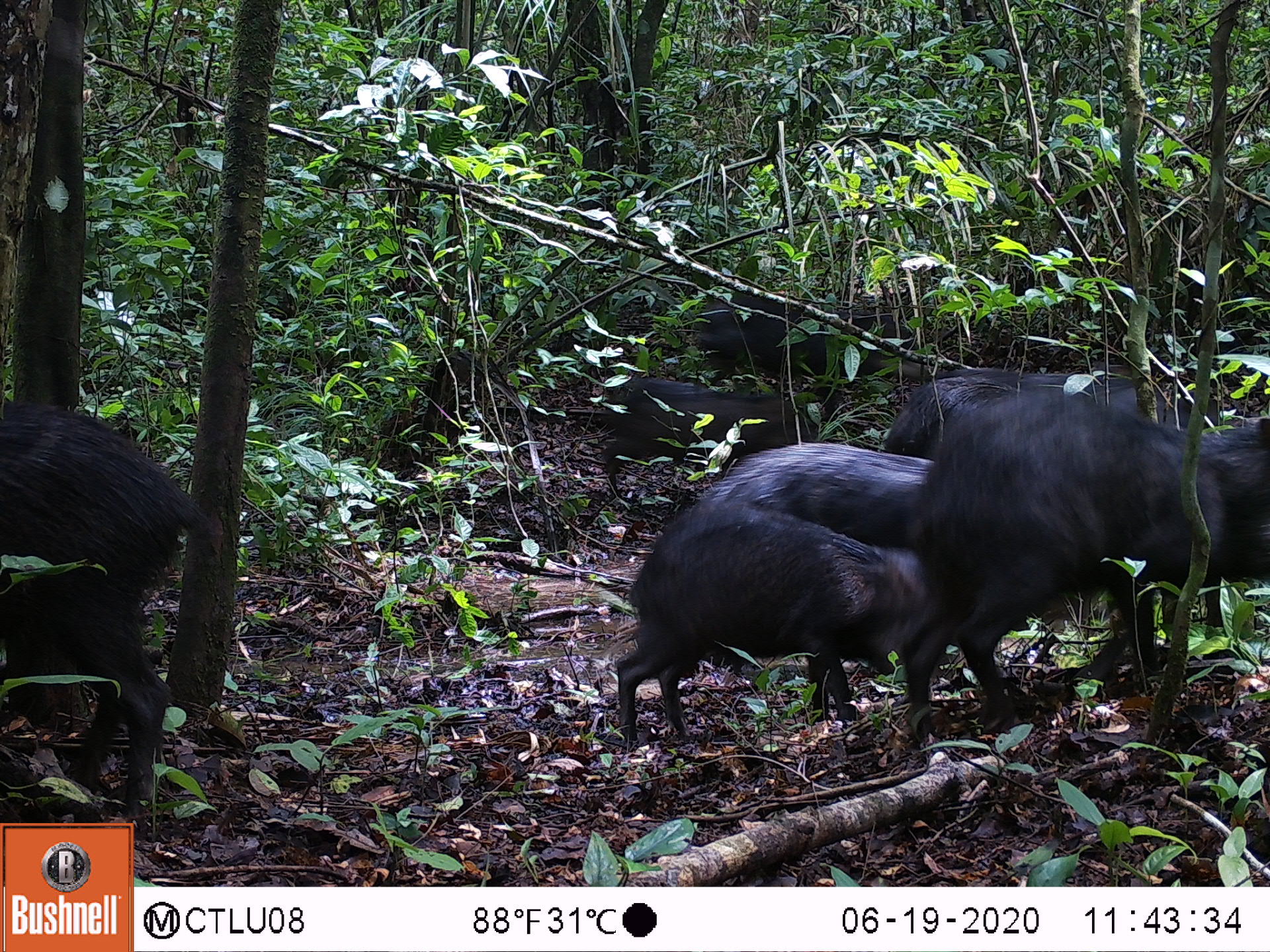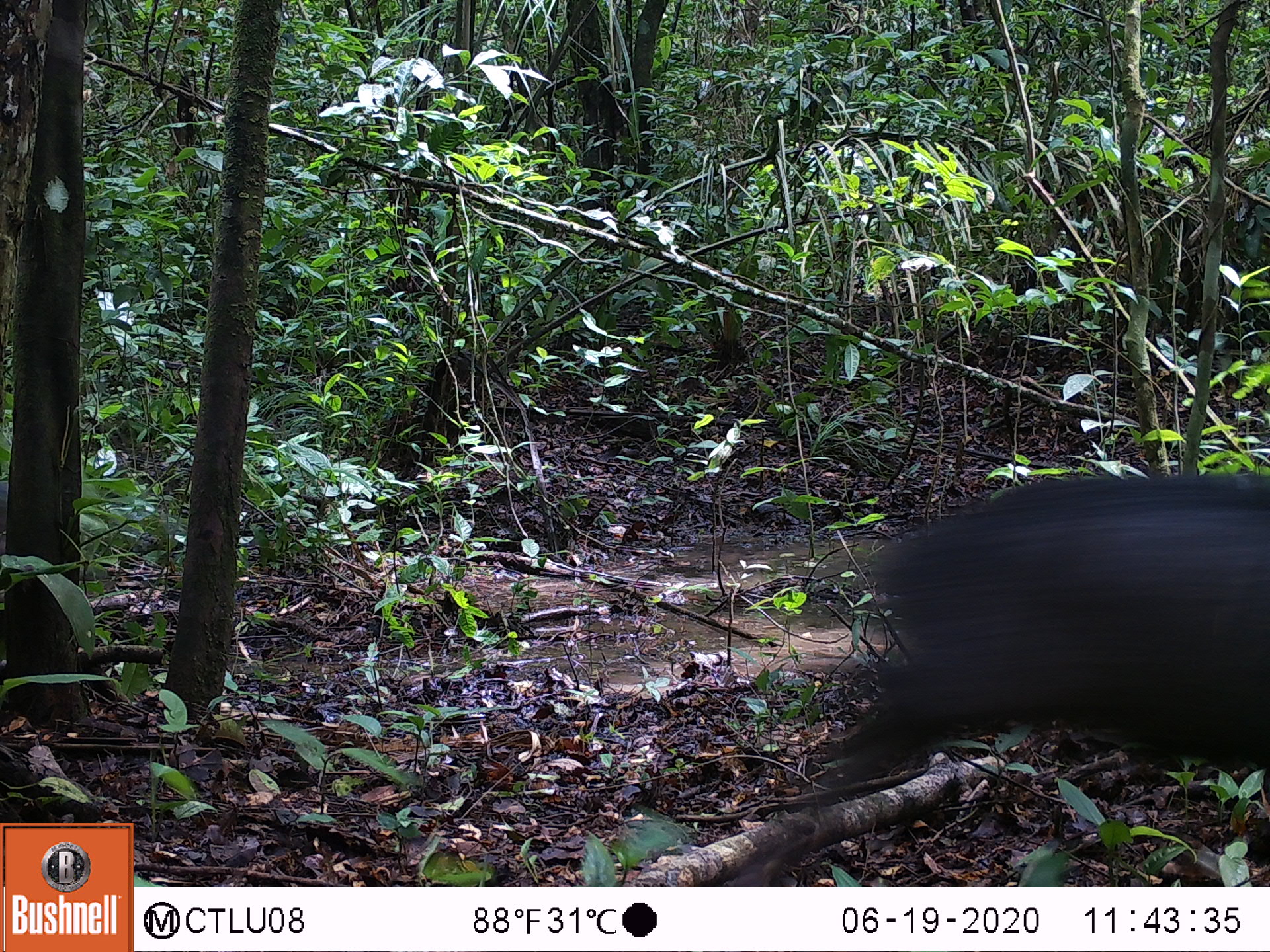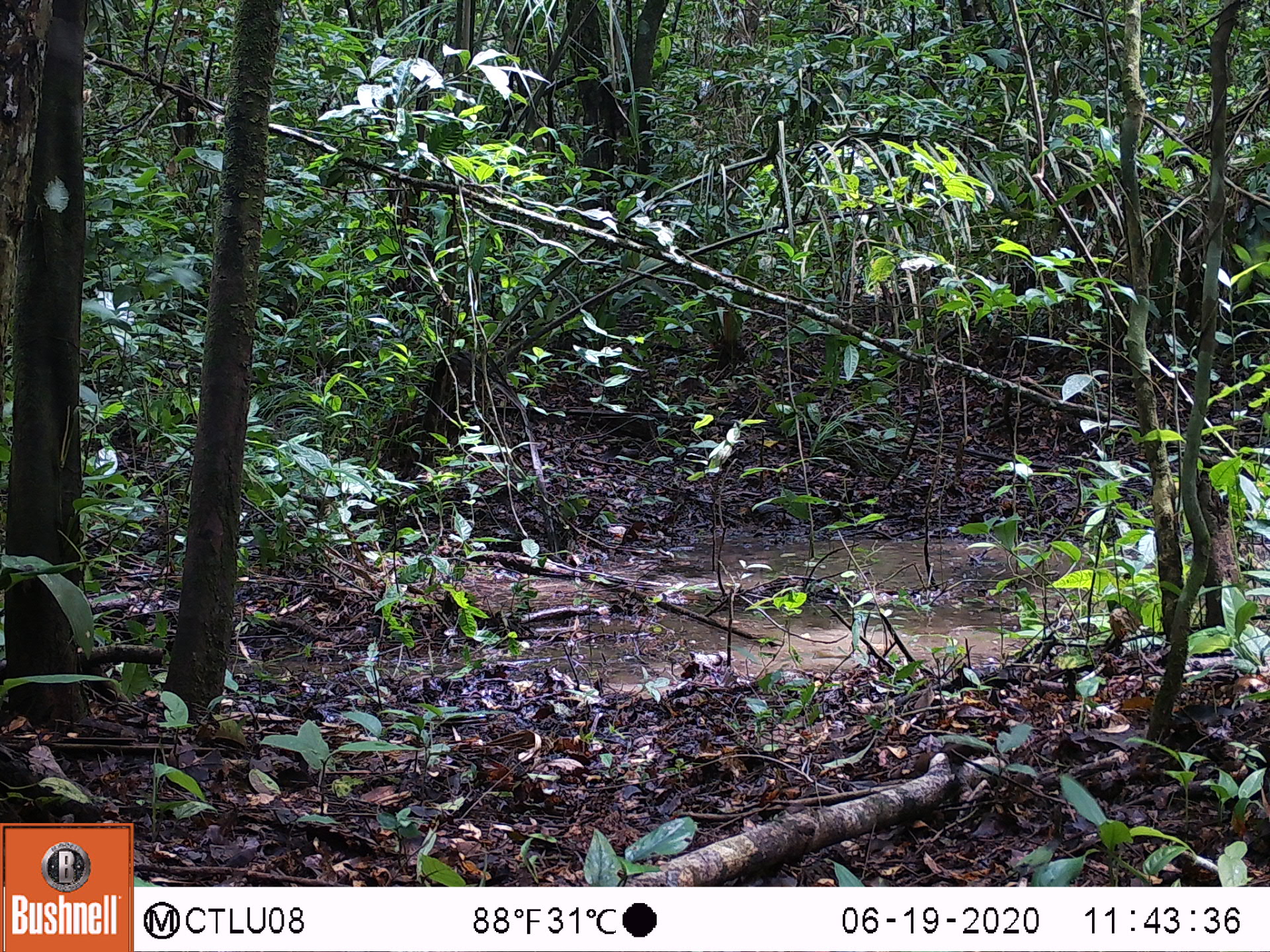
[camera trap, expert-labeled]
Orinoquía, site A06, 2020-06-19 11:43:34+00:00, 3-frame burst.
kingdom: Animalia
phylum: Chordata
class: Mammalia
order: Artiodactyla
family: Tayassuidae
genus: Tayassu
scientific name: Tayassu pecari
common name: white-lipped peccary